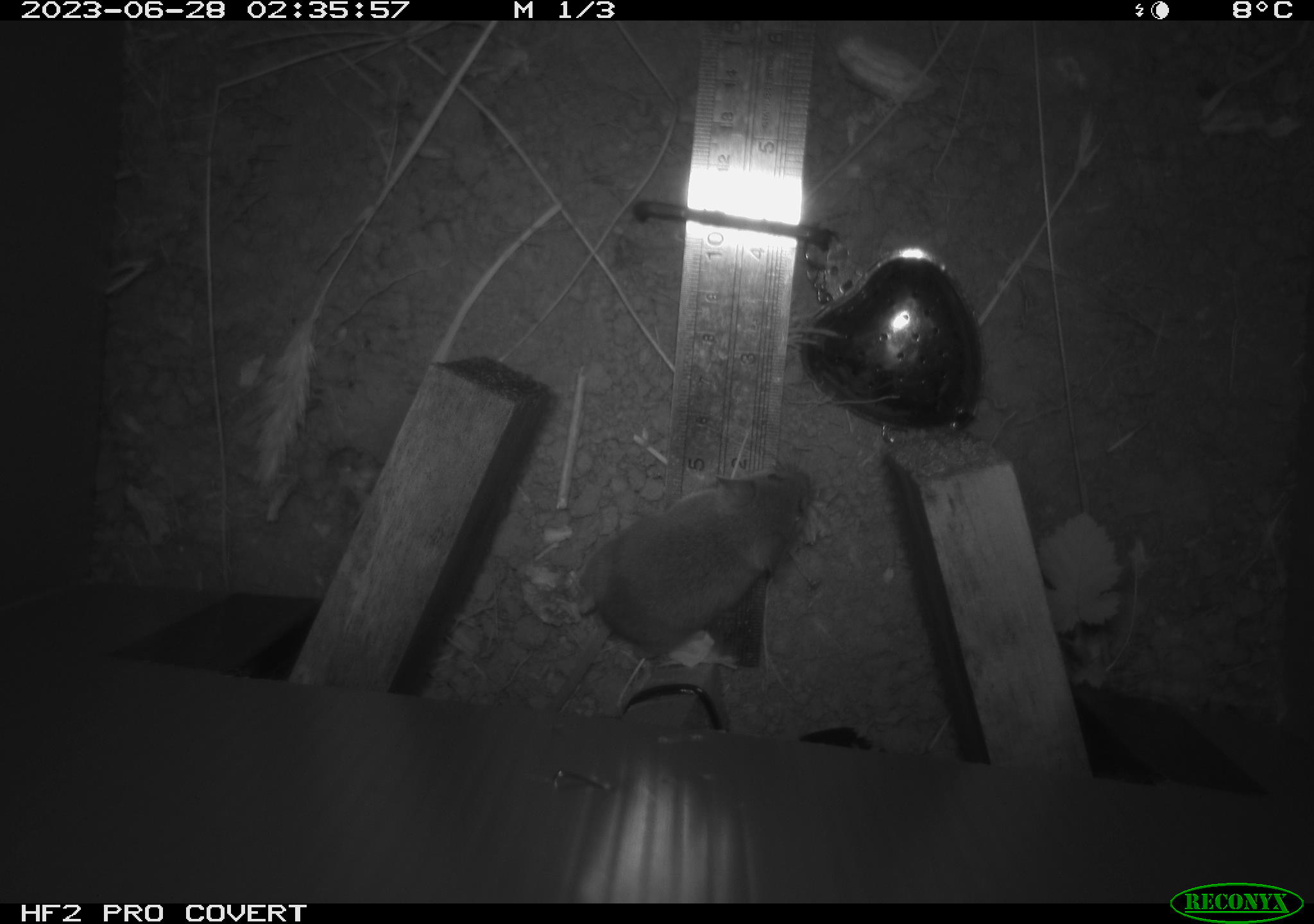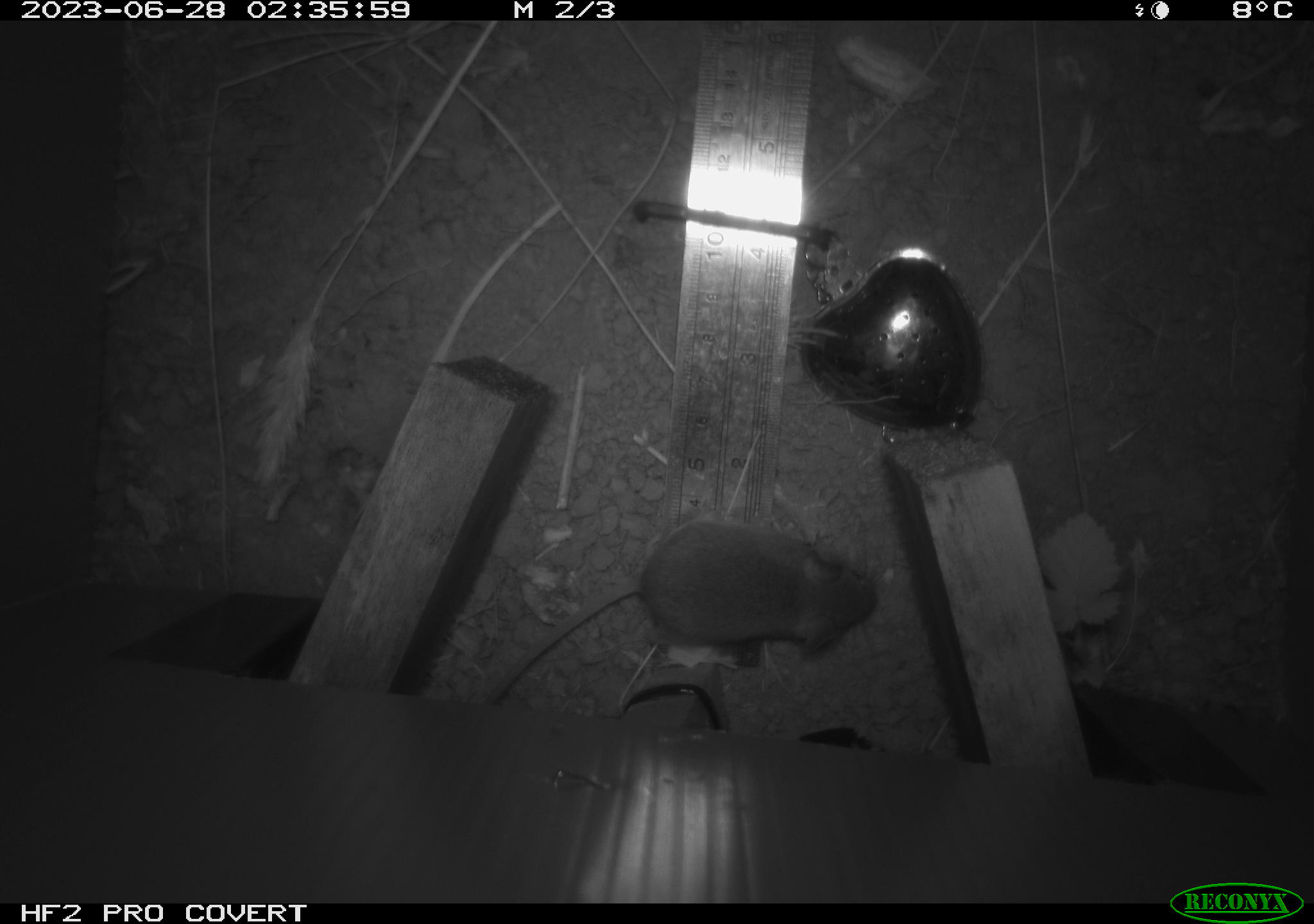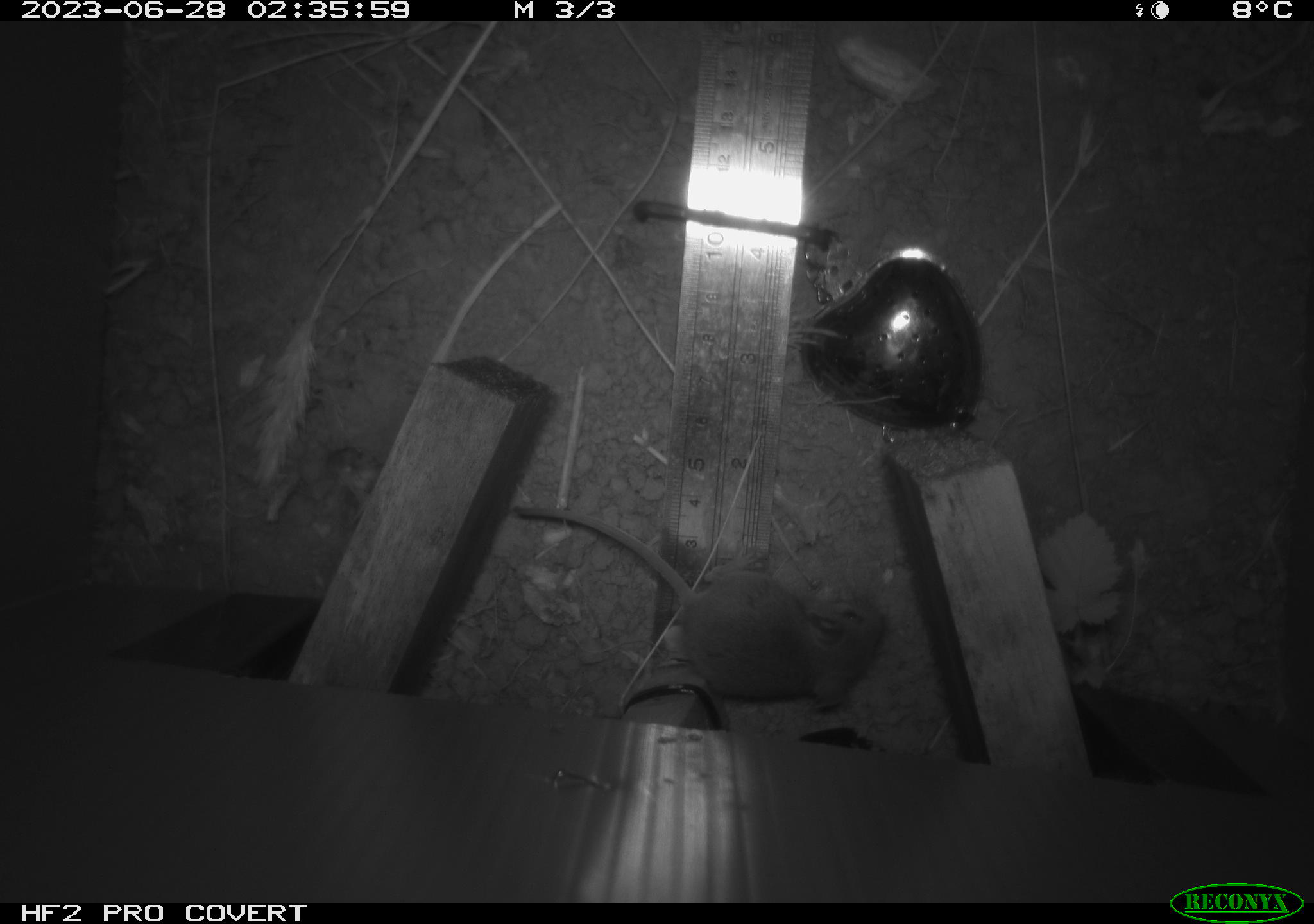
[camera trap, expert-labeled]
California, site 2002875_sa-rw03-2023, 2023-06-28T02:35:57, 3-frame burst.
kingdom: Animalia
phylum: Chordata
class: Mammalia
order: Rodentia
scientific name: Rodentia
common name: mouse species